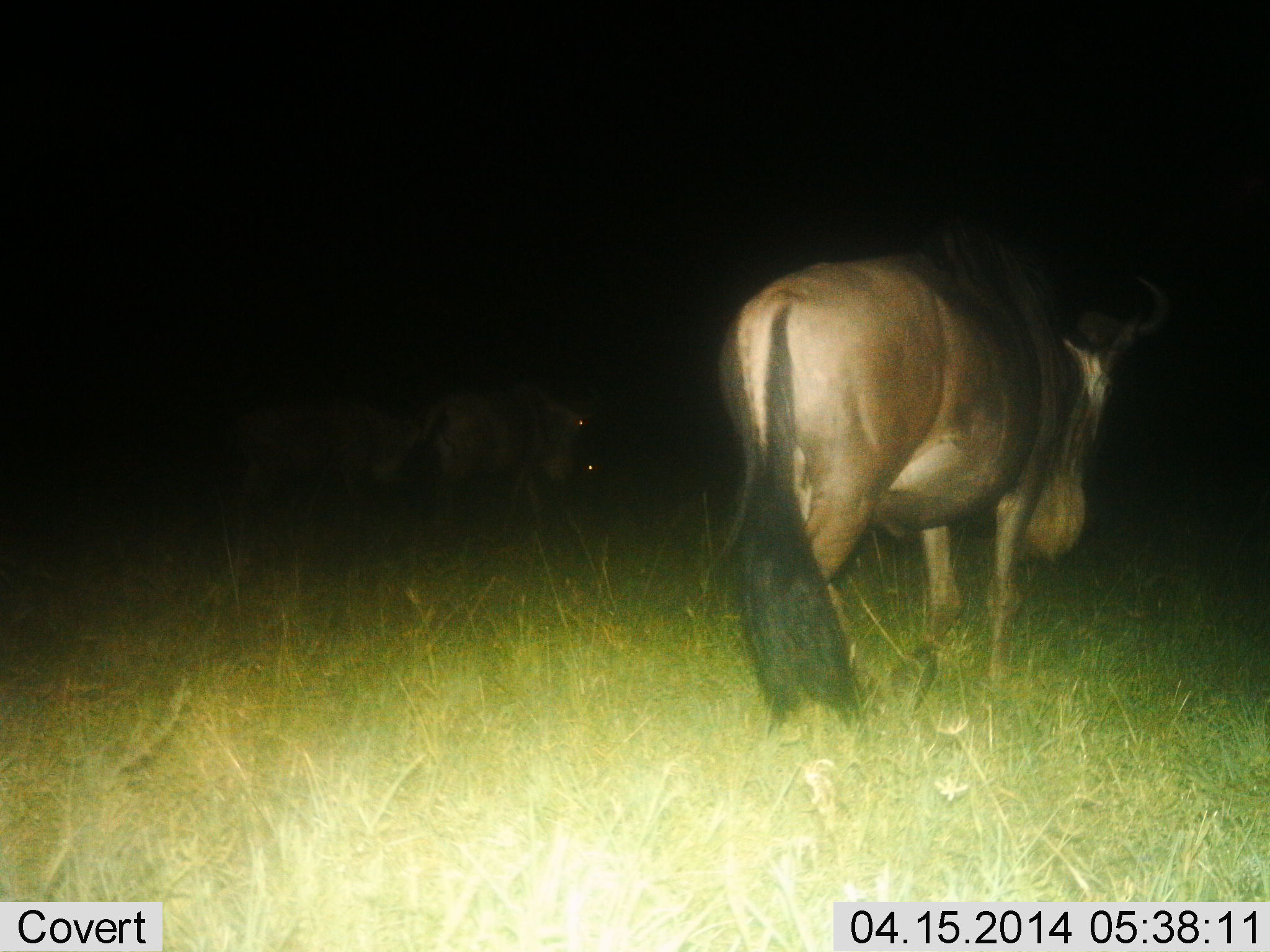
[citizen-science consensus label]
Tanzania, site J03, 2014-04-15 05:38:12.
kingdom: Animalia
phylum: Chordata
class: Mammalia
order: Artiodactyla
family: Bovidae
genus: Connochaetes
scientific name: Connochaetes taurinus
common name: blue wildebeest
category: wildebeest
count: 3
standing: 70%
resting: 0%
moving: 40%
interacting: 0%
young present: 0%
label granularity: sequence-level